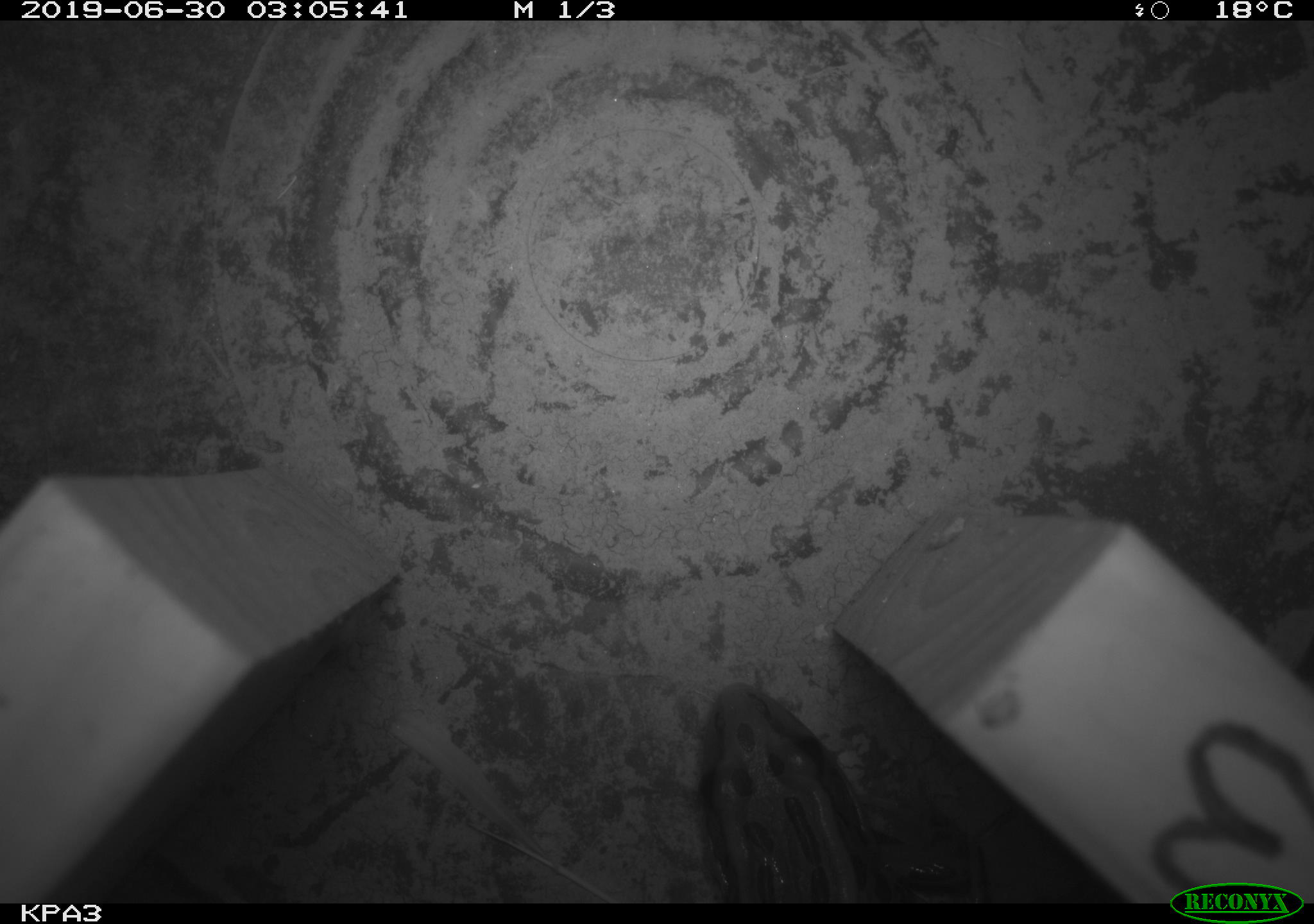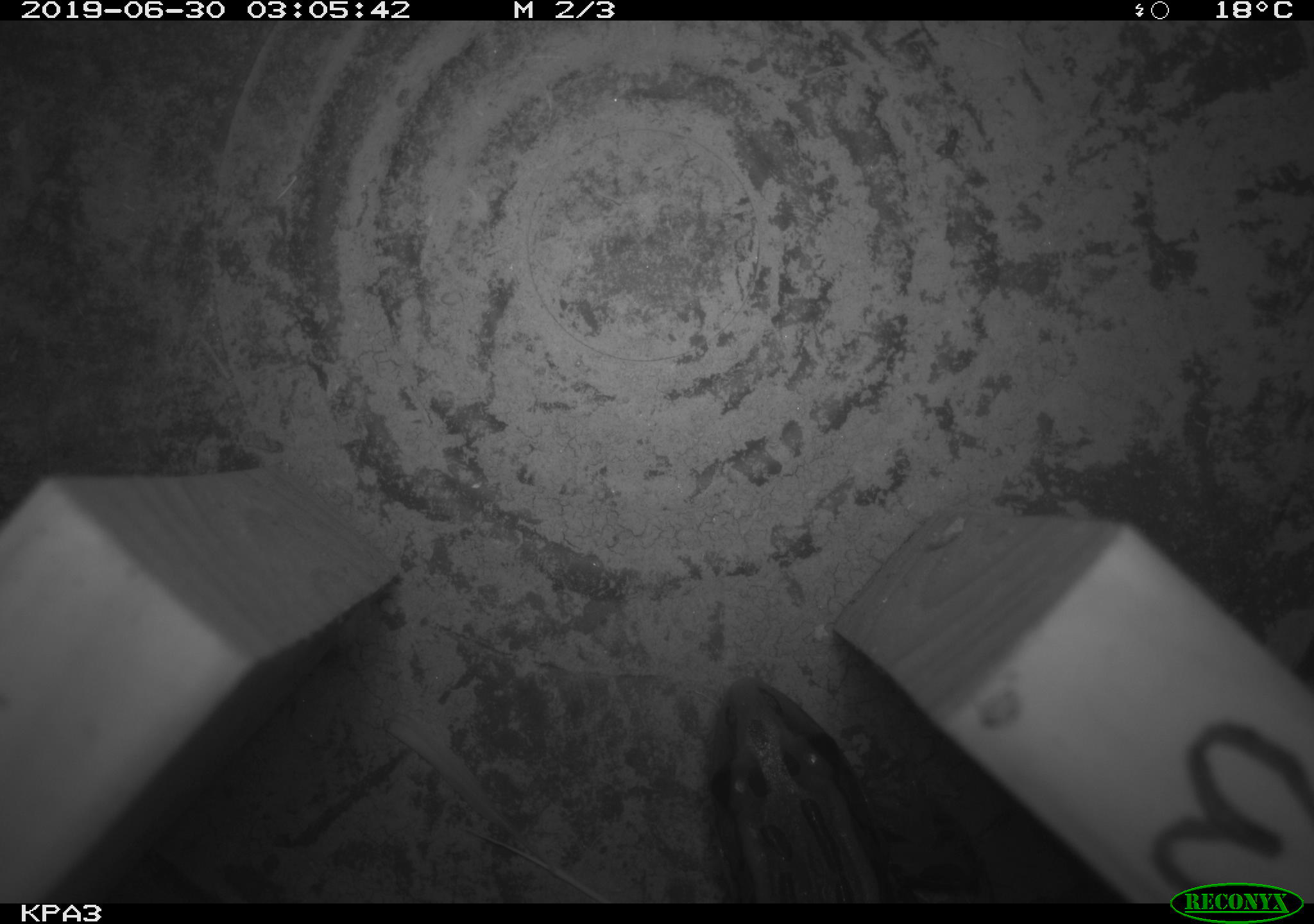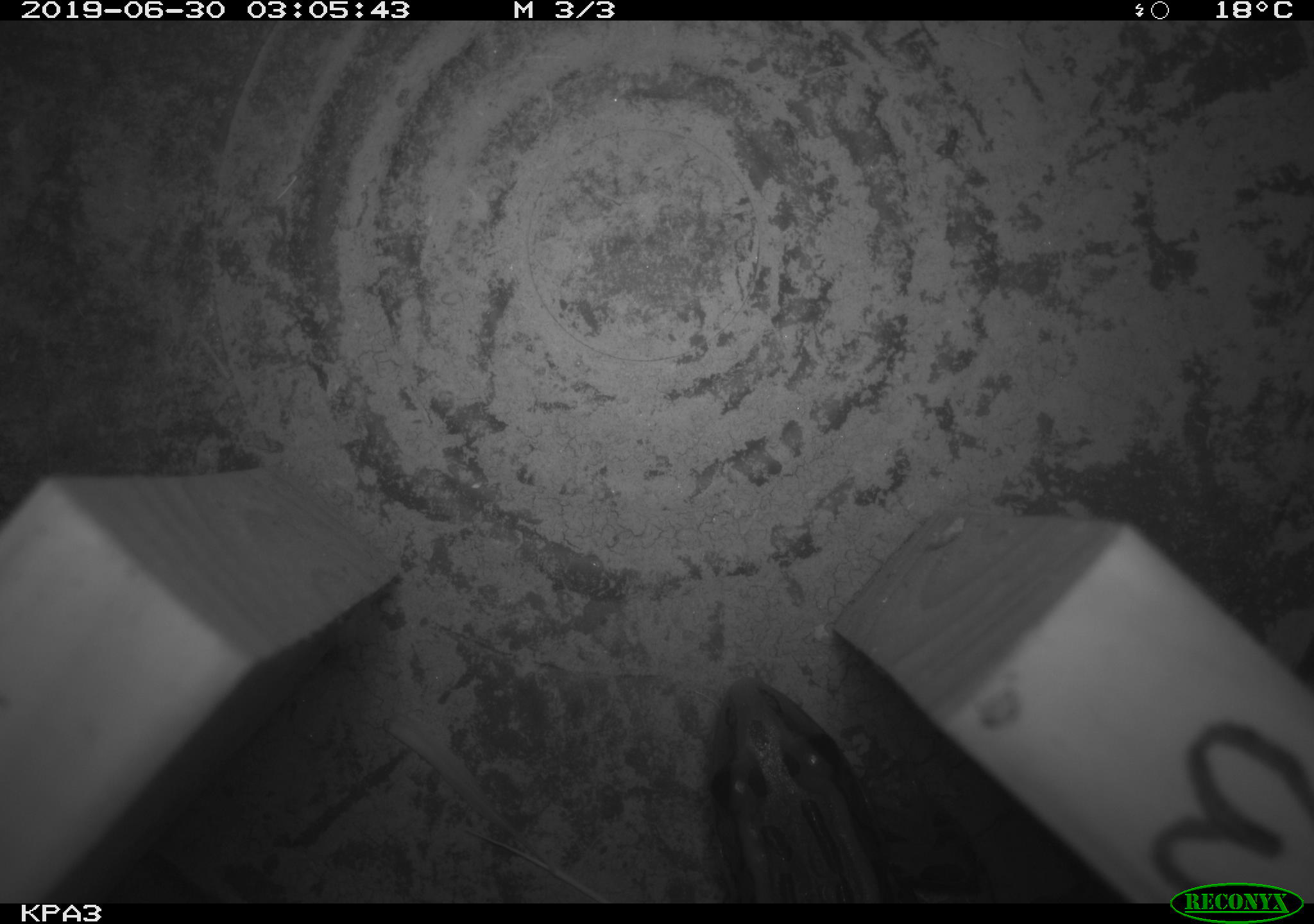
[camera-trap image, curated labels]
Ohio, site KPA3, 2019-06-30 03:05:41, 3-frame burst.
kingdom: Animalia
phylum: Chordata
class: Amphibia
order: Anura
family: Ranidae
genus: Lithobates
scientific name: Lithobates pipiens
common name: northern leopard frog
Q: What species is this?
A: Northern leopard frog (Lithobates pipiens).